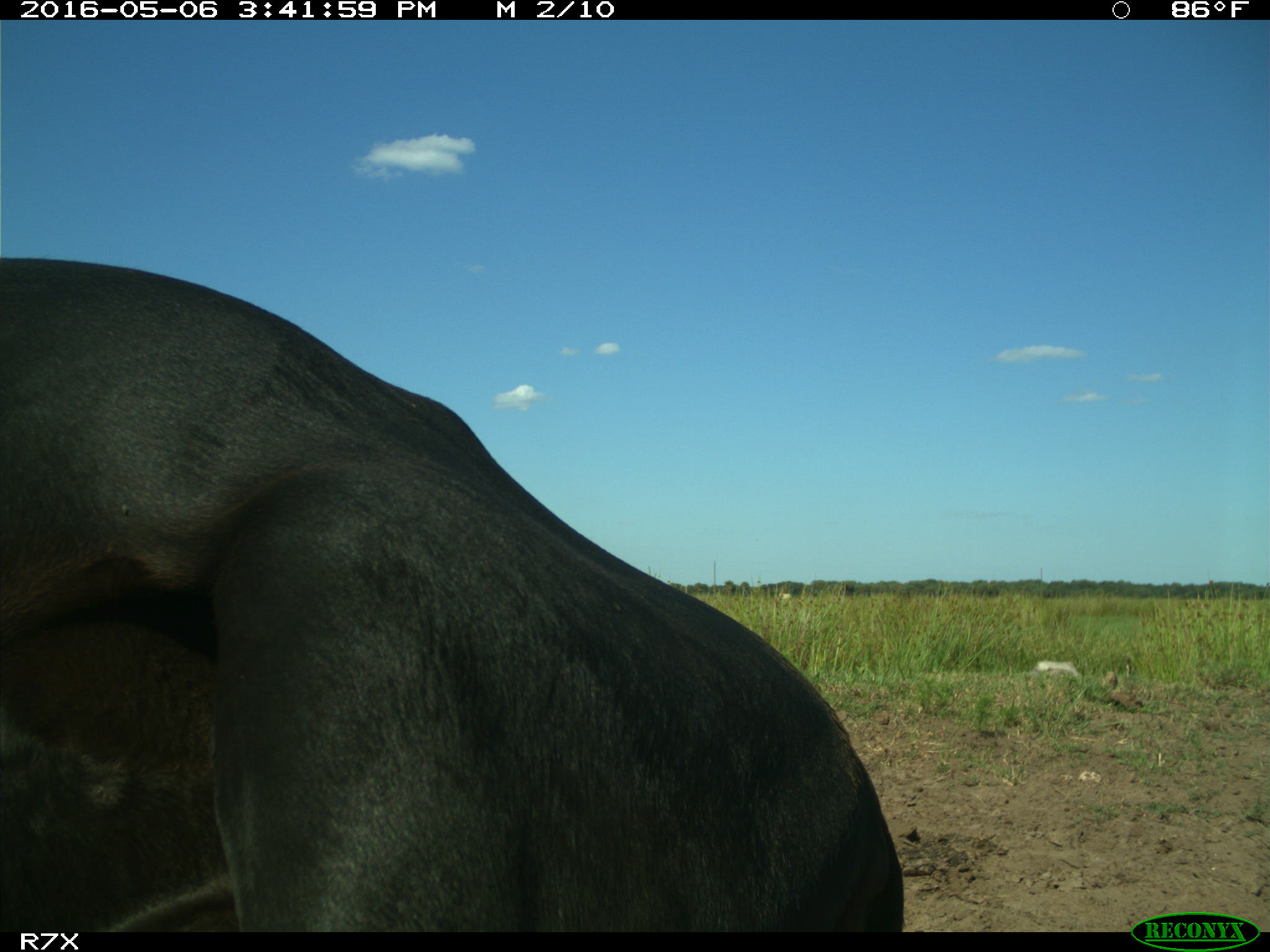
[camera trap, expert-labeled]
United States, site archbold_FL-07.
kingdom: Animalia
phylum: Chordata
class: Mammalia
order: Artiodactyla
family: Bovidae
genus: Bos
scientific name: Bos taurus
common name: domestic cow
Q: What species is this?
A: Bos taurus (domestic cow).